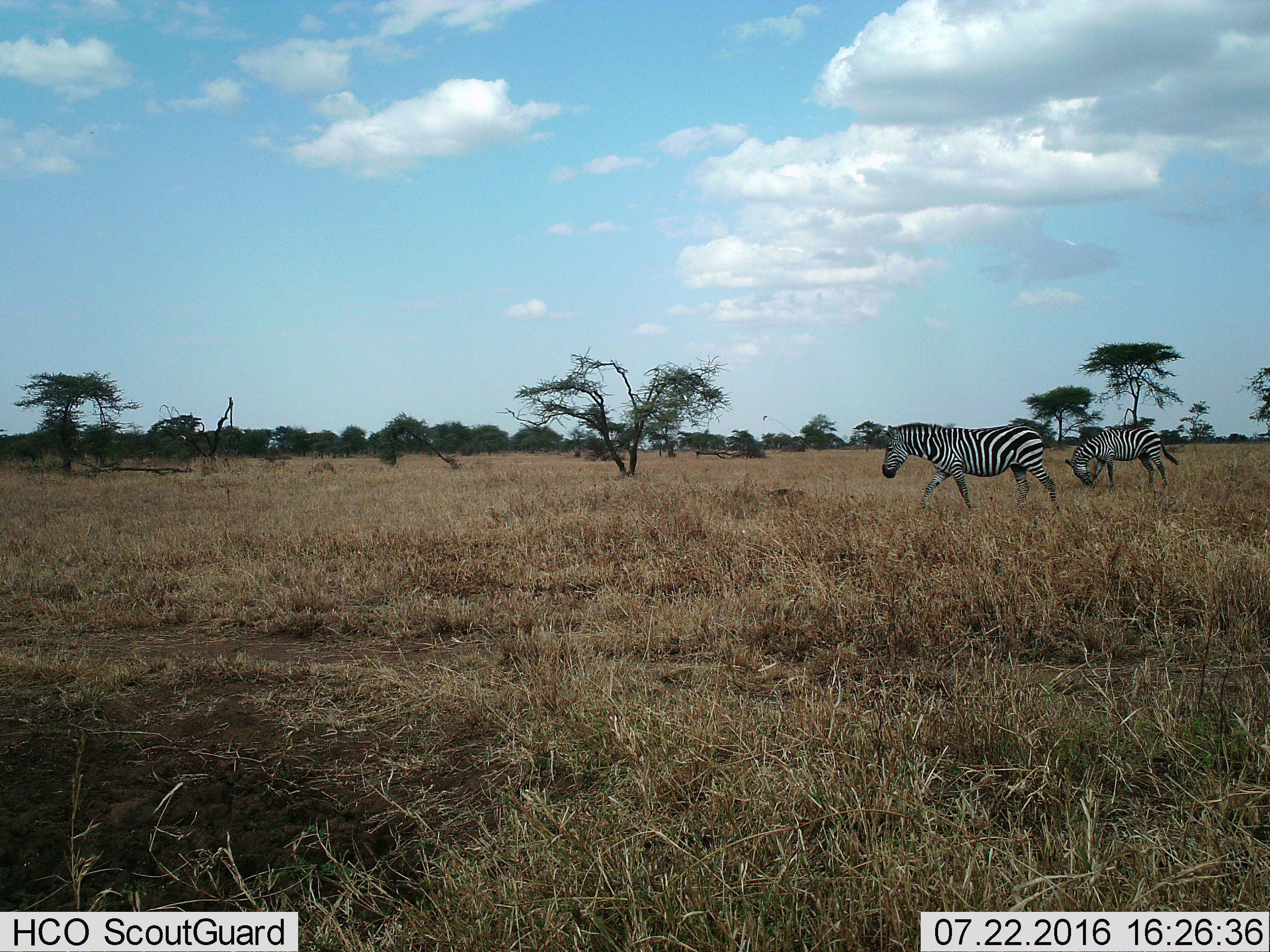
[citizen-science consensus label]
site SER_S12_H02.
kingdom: Animalia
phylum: Chordata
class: Mammalia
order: Perissodactyla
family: Equidae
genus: Equus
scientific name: Equus quagga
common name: plains zebra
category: zebraplains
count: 2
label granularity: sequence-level